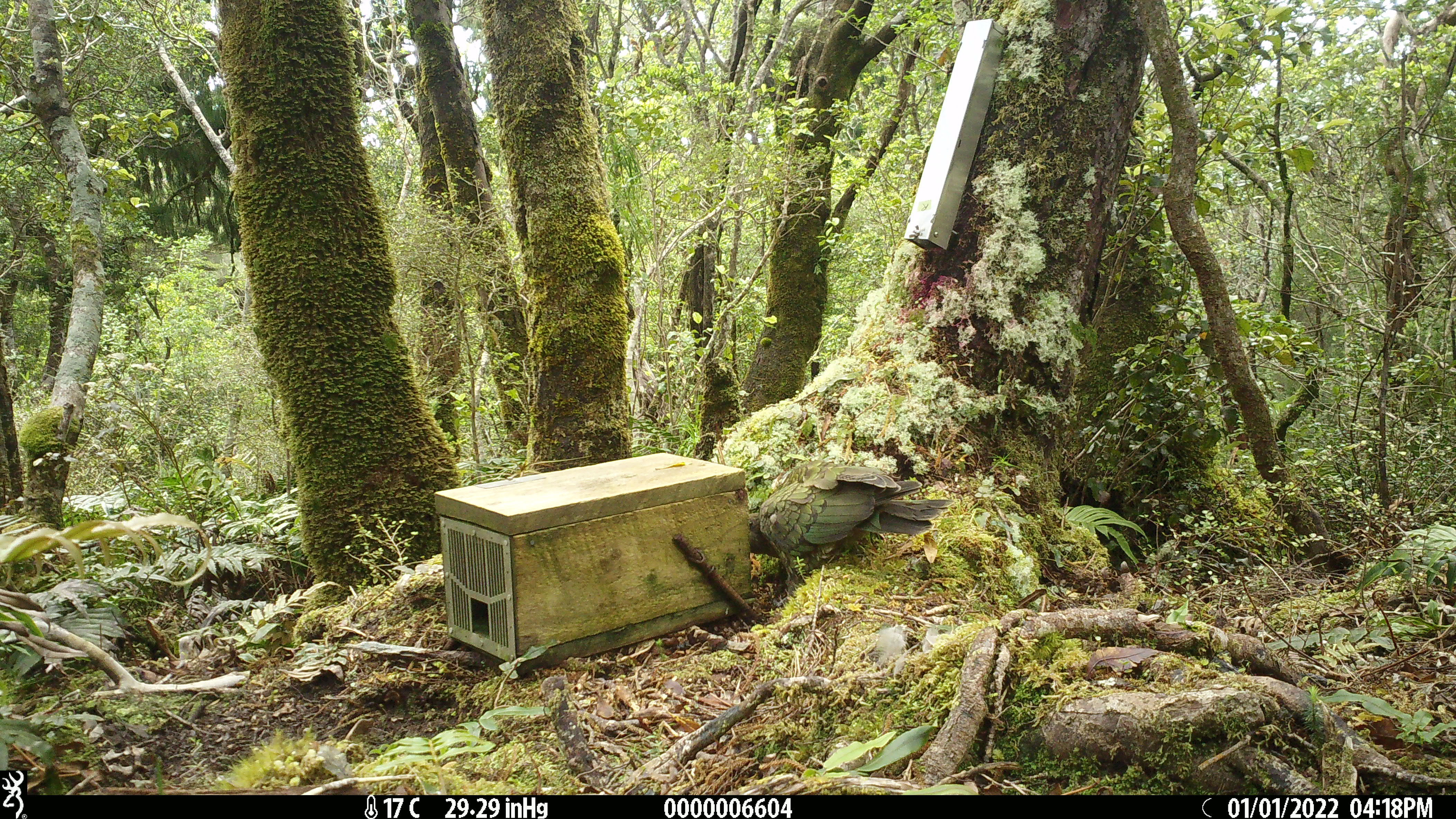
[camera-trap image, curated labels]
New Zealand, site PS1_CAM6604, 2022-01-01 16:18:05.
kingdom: Animalia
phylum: Chordata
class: Aves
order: Psittaciformes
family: Strigopidae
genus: Nestor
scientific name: Nestor notabilis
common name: kea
Kea (Nestor notabilis).